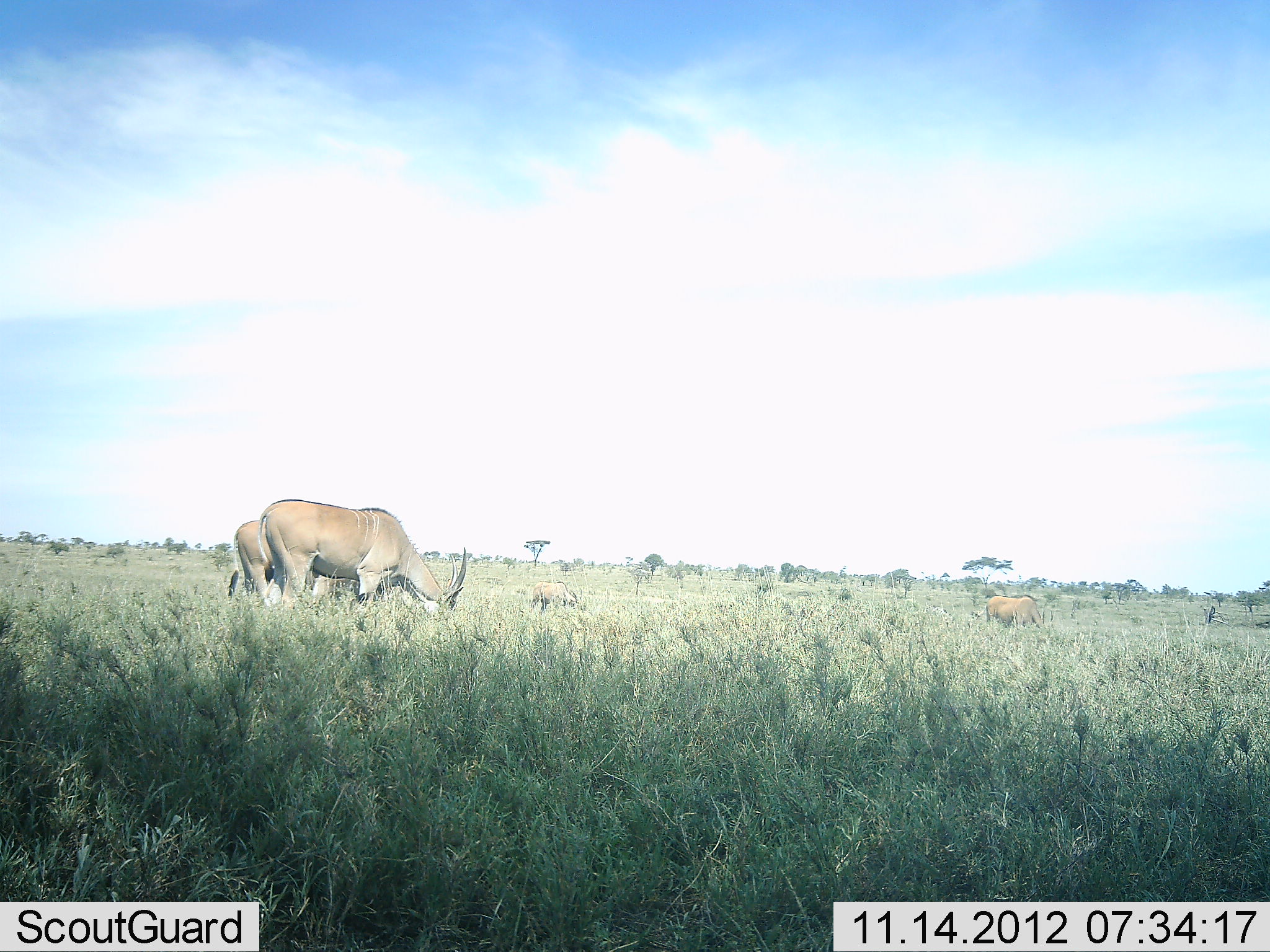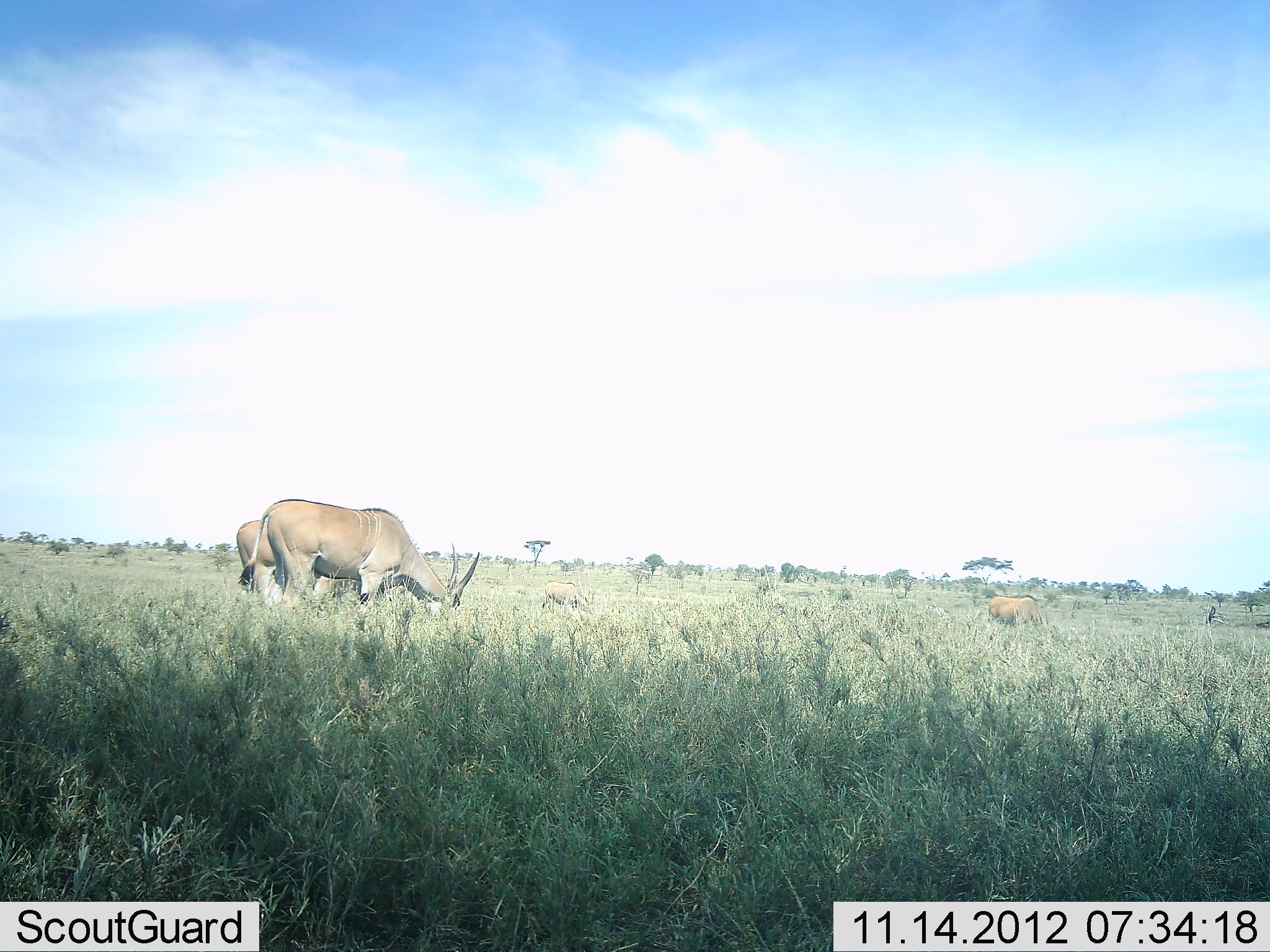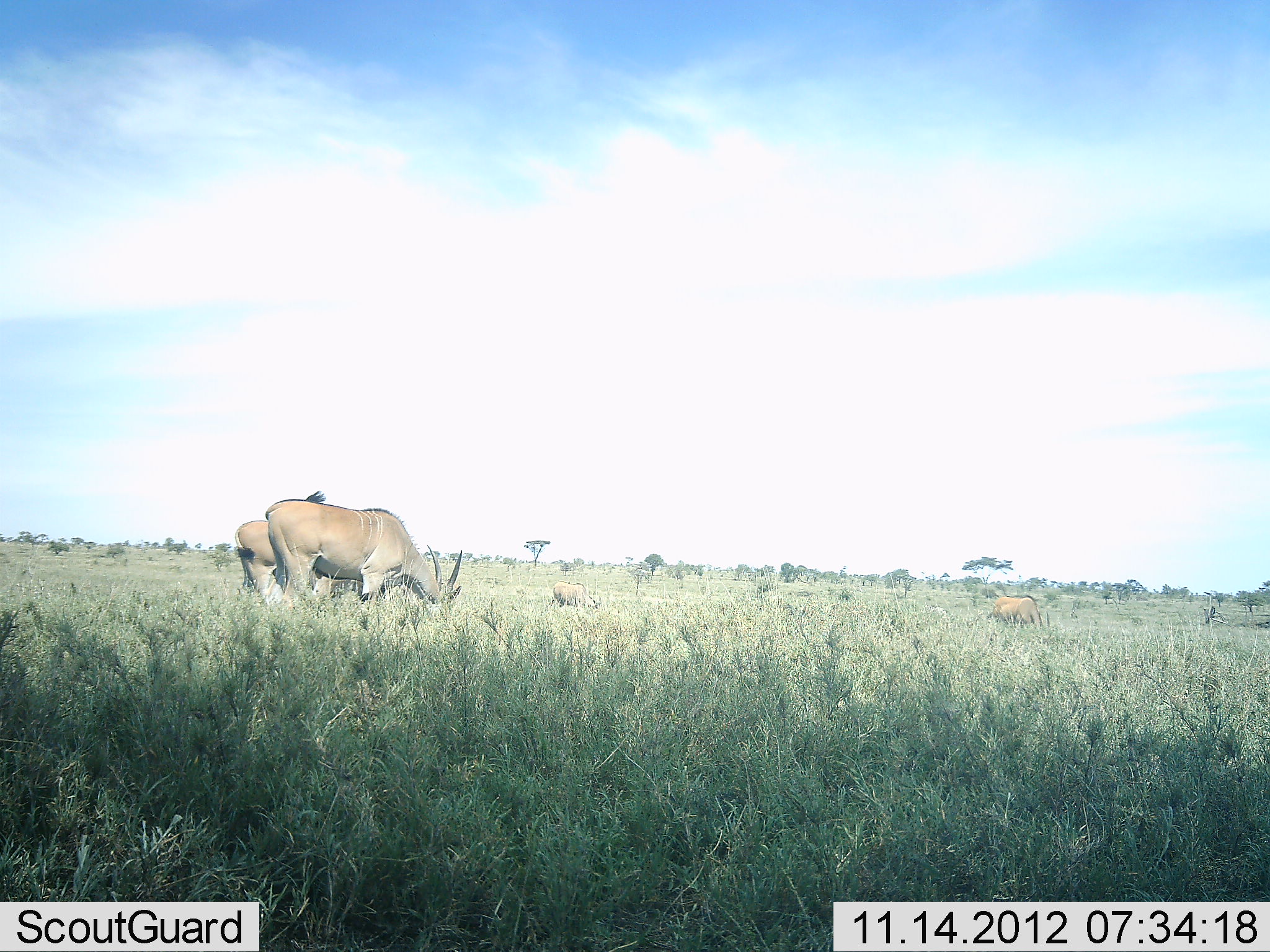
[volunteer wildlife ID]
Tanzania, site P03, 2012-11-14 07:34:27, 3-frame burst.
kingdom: Animalia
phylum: Chordata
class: Mammalia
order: Artiodactyla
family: Bovidae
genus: Tragelaphus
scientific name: Tragelaphus oryx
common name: eland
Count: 4.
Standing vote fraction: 20%.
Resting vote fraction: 0%.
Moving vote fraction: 0%.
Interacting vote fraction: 0%.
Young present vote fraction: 0%.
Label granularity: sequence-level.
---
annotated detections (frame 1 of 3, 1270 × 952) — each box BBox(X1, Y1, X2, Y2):
animal: BBox(253, 497, 468, 631); BBox(227, 516, 399, 624); BBox(984, 593, 1054, 640); BBox(530, 579, 581, 617)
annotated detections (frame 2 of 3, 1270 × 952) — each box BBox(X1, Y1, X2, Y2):
animal: BBox(236, 497, 481, 632); BBox(235, 517, 403, 615); BBox(986, 595, 1043, 626); BBox(540, 581, 590, 615)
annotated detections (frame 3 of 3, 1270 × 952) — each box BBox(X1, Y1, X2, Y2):
animal: BBox(261, 489, 464, 631); BBox(233, 489, 422, 620); BBox(986, 595, 1052, 630); BBox(550, 580, 604, 612)